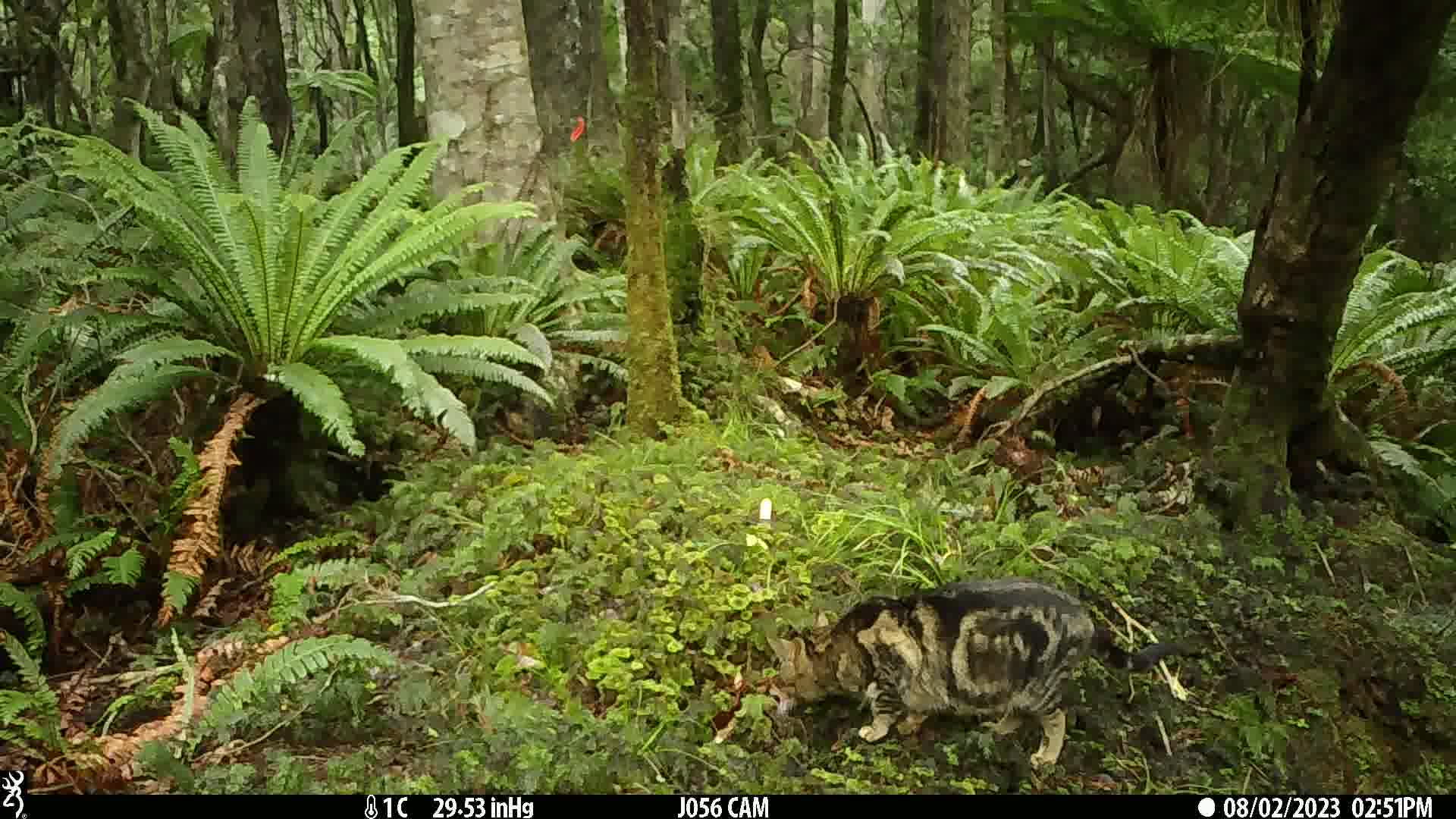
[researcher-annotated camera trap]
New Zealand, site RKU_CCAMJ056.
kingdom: Animalia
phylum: Chordata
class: Mammalia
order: Carnivora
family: Felidae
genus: Felis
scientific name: Felis catus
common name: domestic cat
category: cat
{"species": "cat (domestic cat) (Felis catus)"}